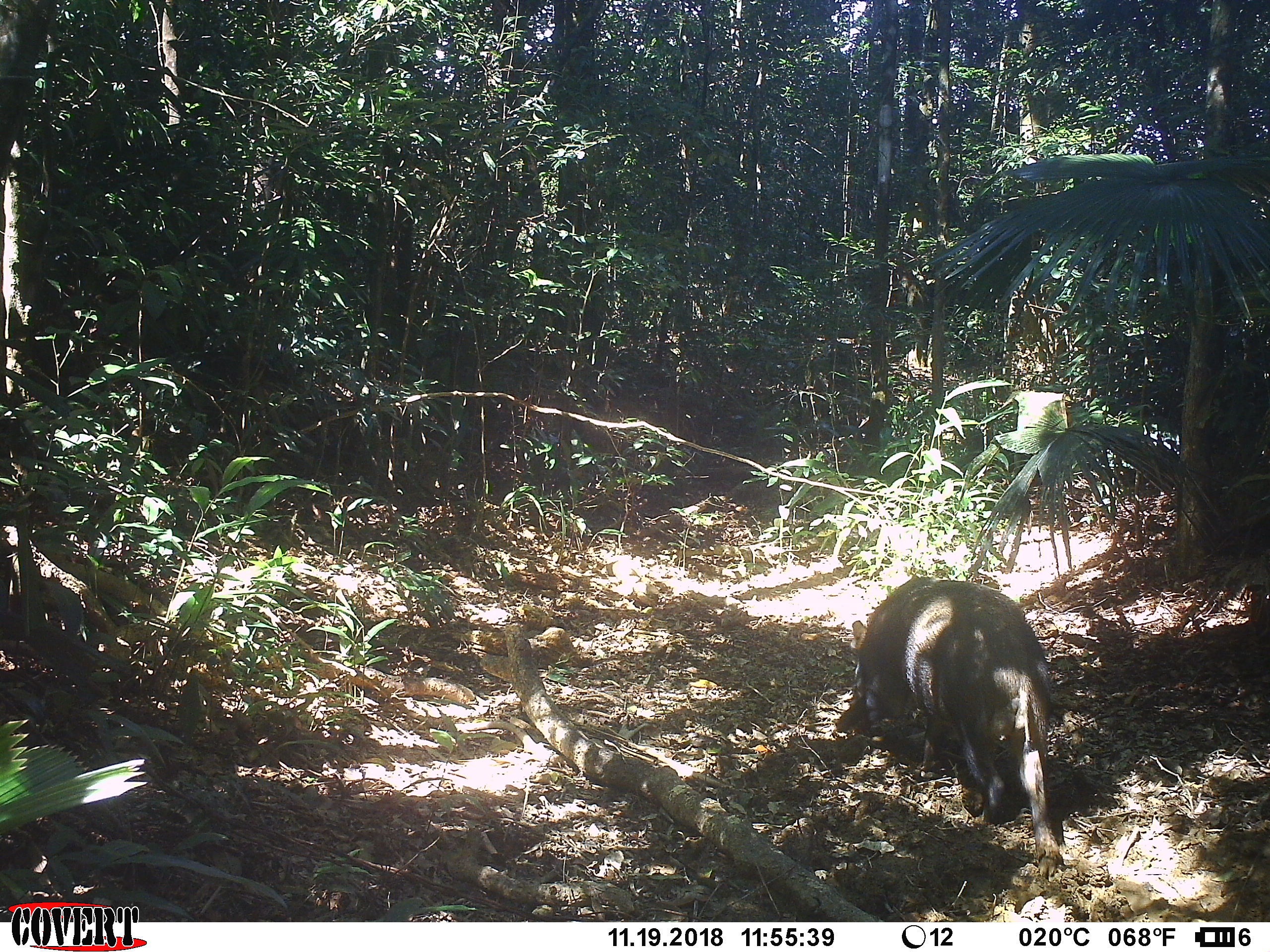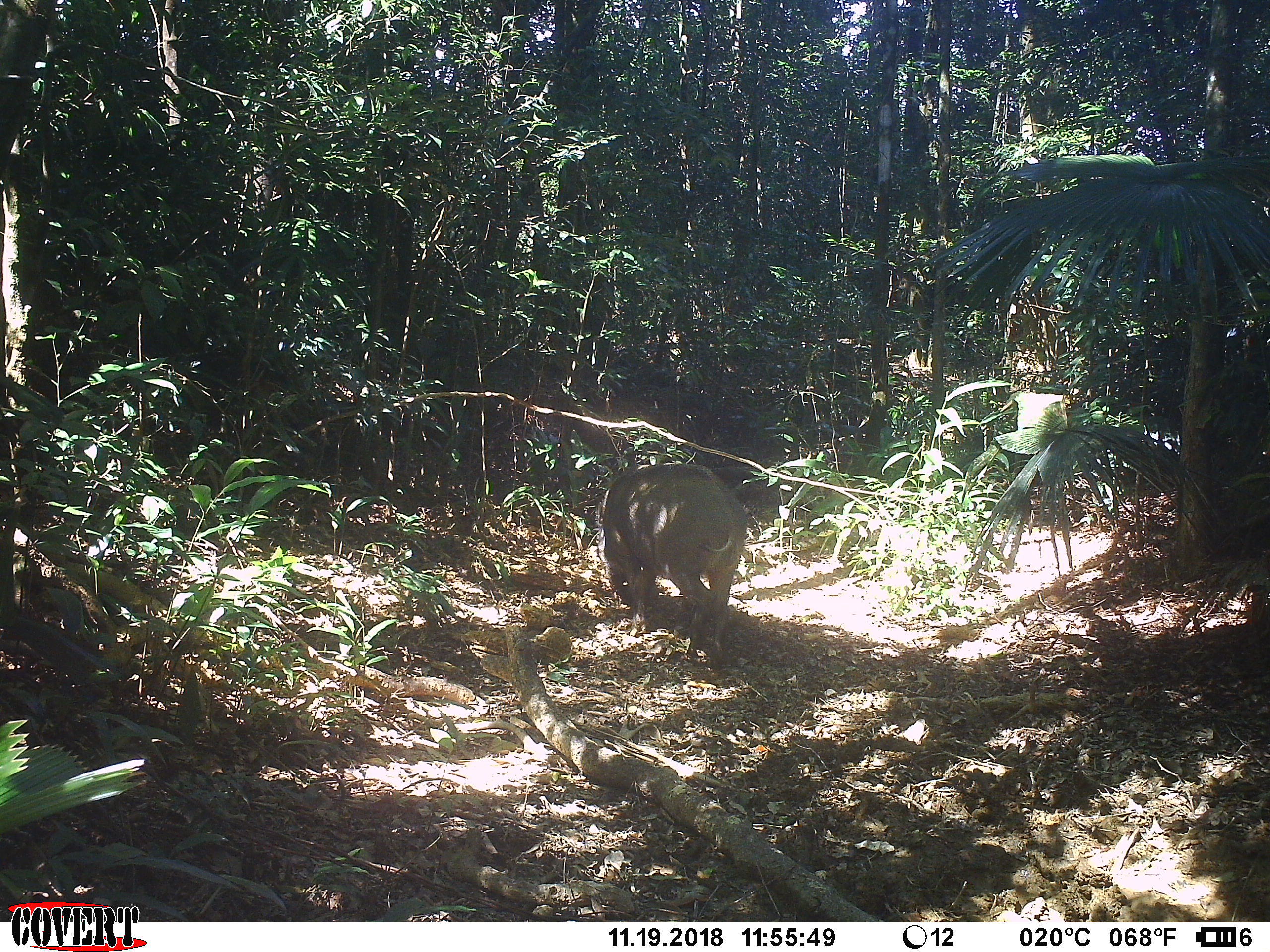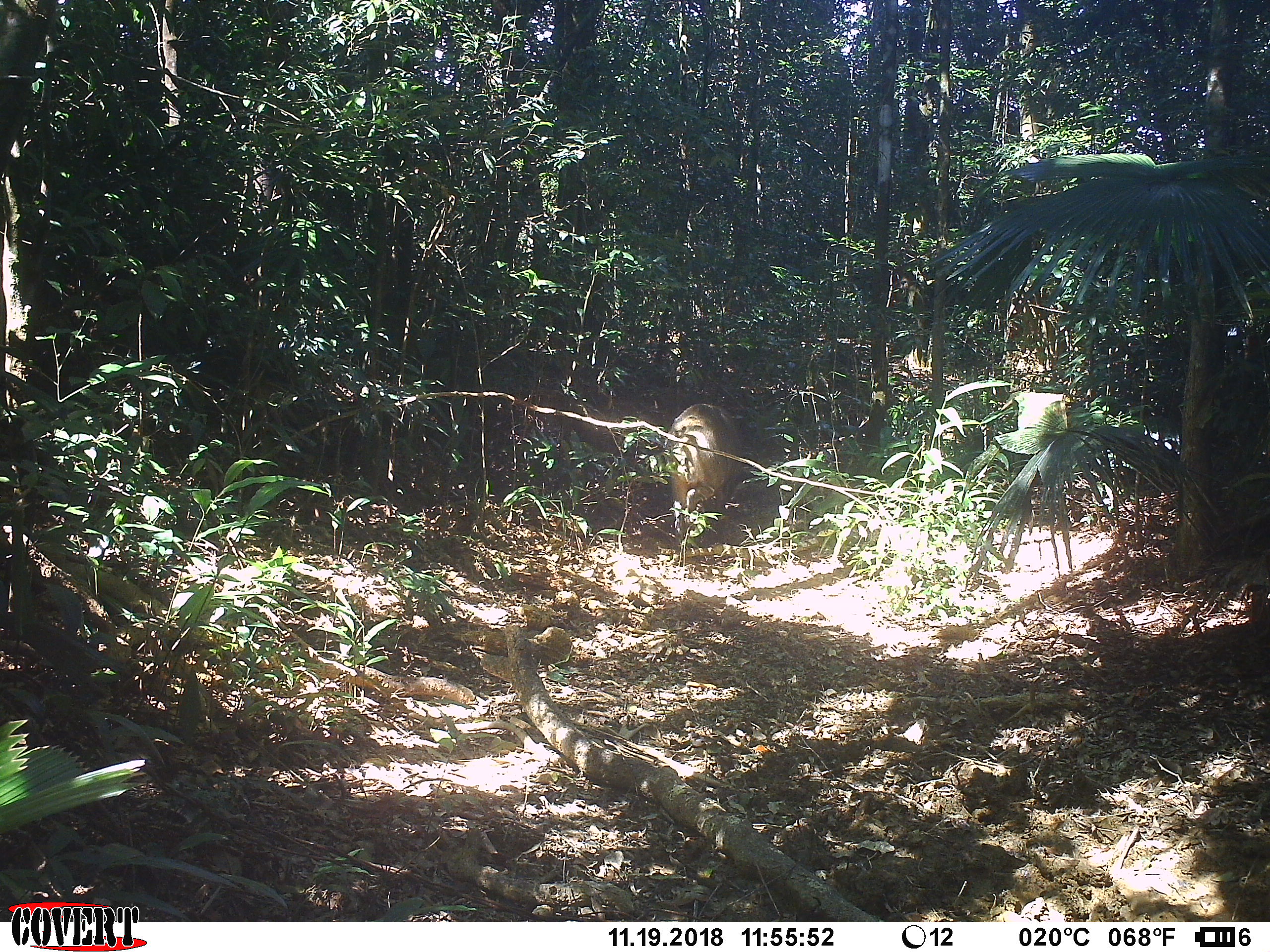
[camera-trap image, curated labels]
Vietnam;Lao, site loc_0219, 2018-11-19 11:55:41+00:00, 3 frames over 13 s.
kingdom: Animalia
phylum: Chordata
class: Mammalia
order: Artiodactyla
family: Suidae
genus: Sus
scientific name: Sus scrofa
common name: eurasian wild pig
Eurasian wild pig (Sus scrofa). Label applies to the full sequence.